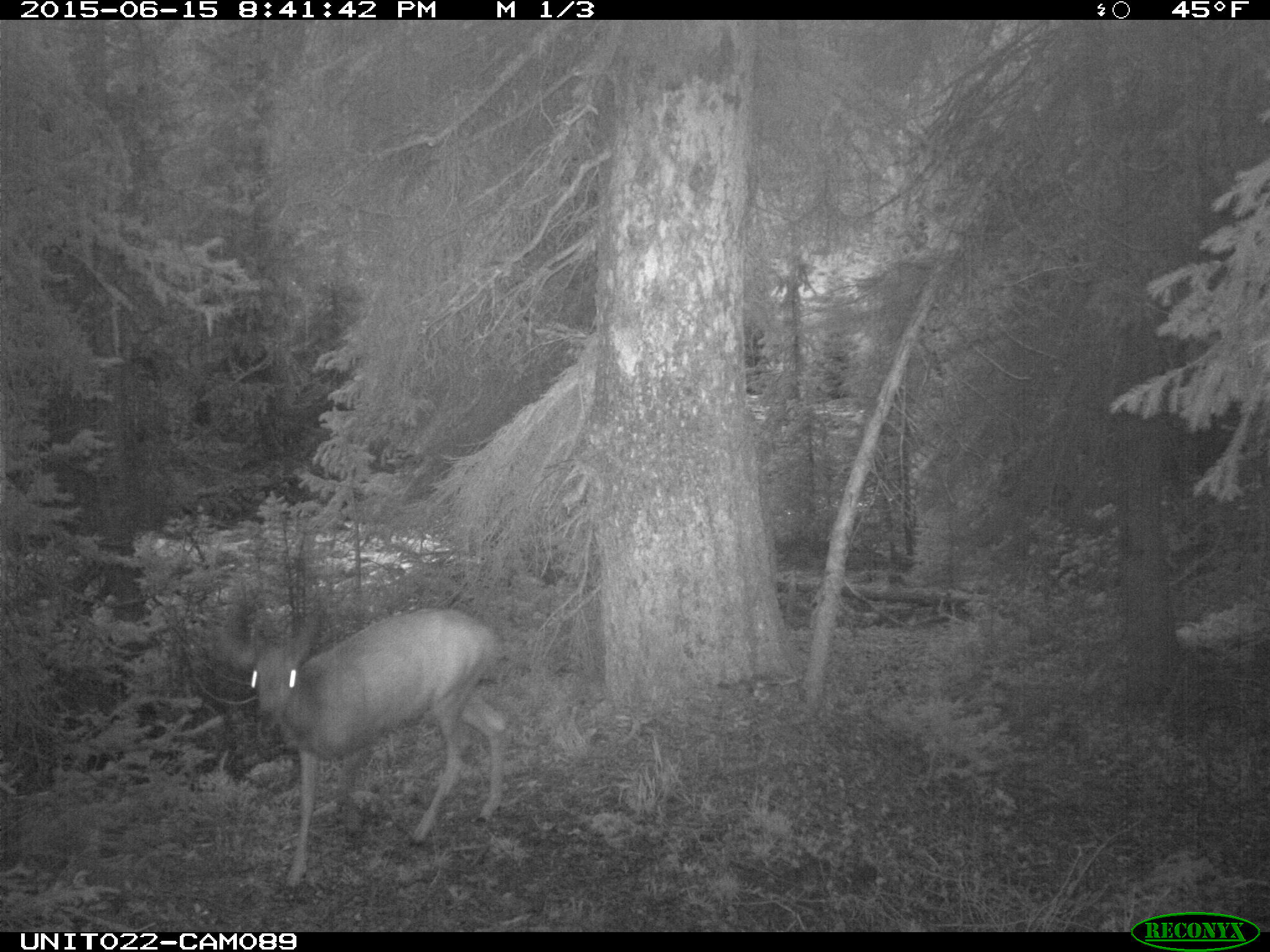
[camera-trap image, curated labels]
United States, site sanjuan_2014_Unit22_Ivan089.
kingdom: Animalia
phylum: Chordata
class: Mammalia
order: Artiodactyla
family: Cervidae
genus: Odocoileus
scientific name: Odocoileus hemionus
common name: mule deer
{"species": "Odocoileus hemionus (mule deer)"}